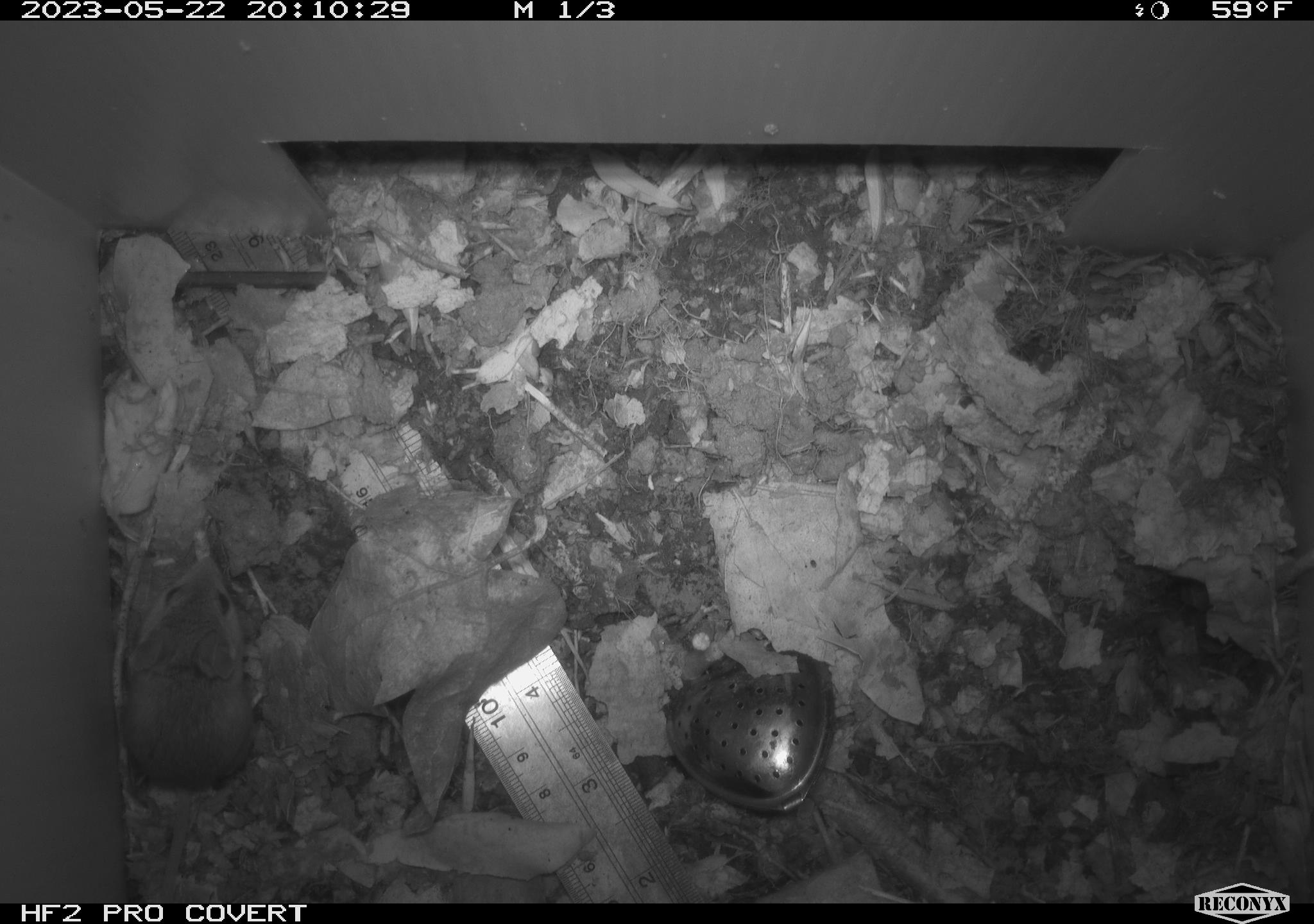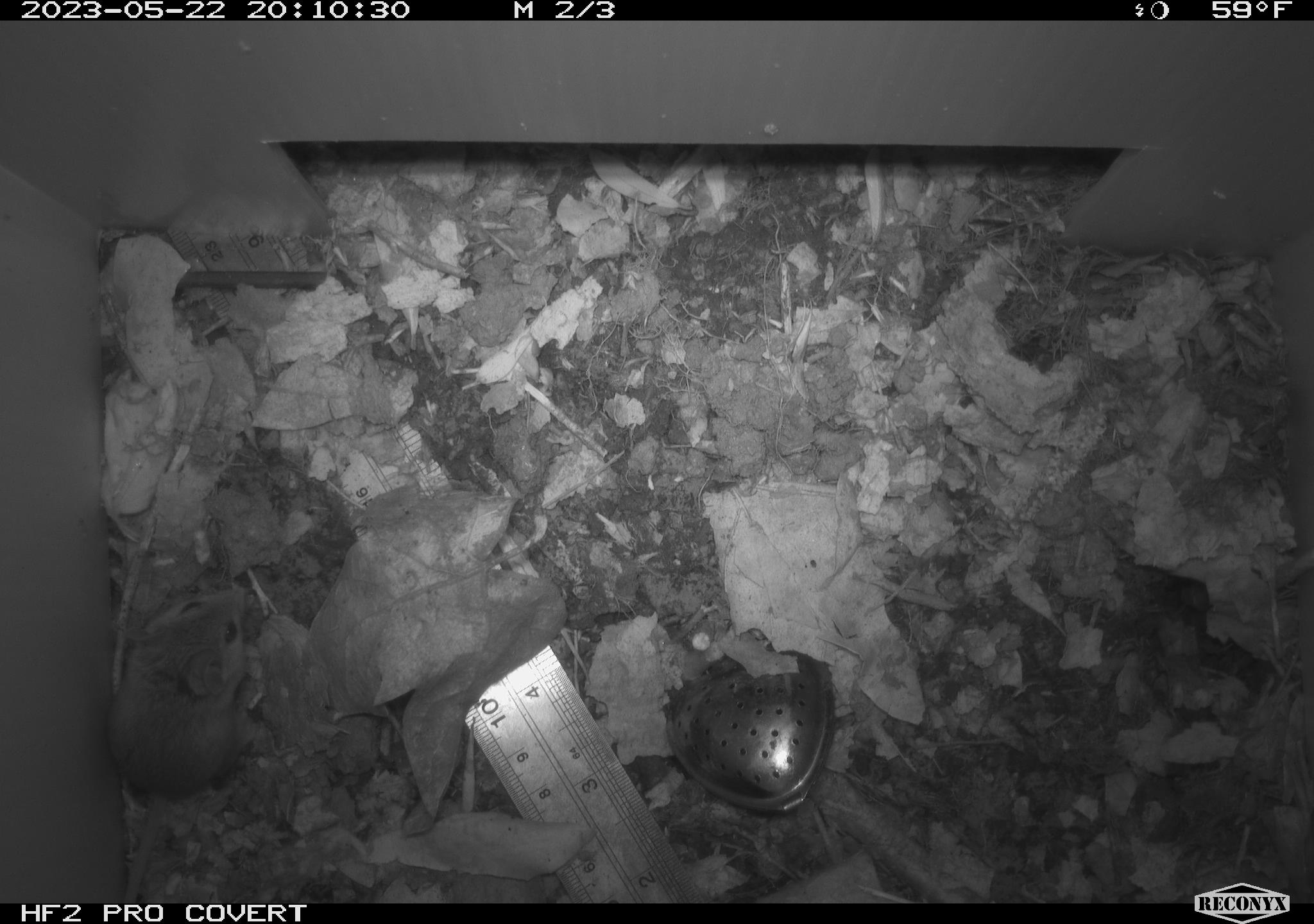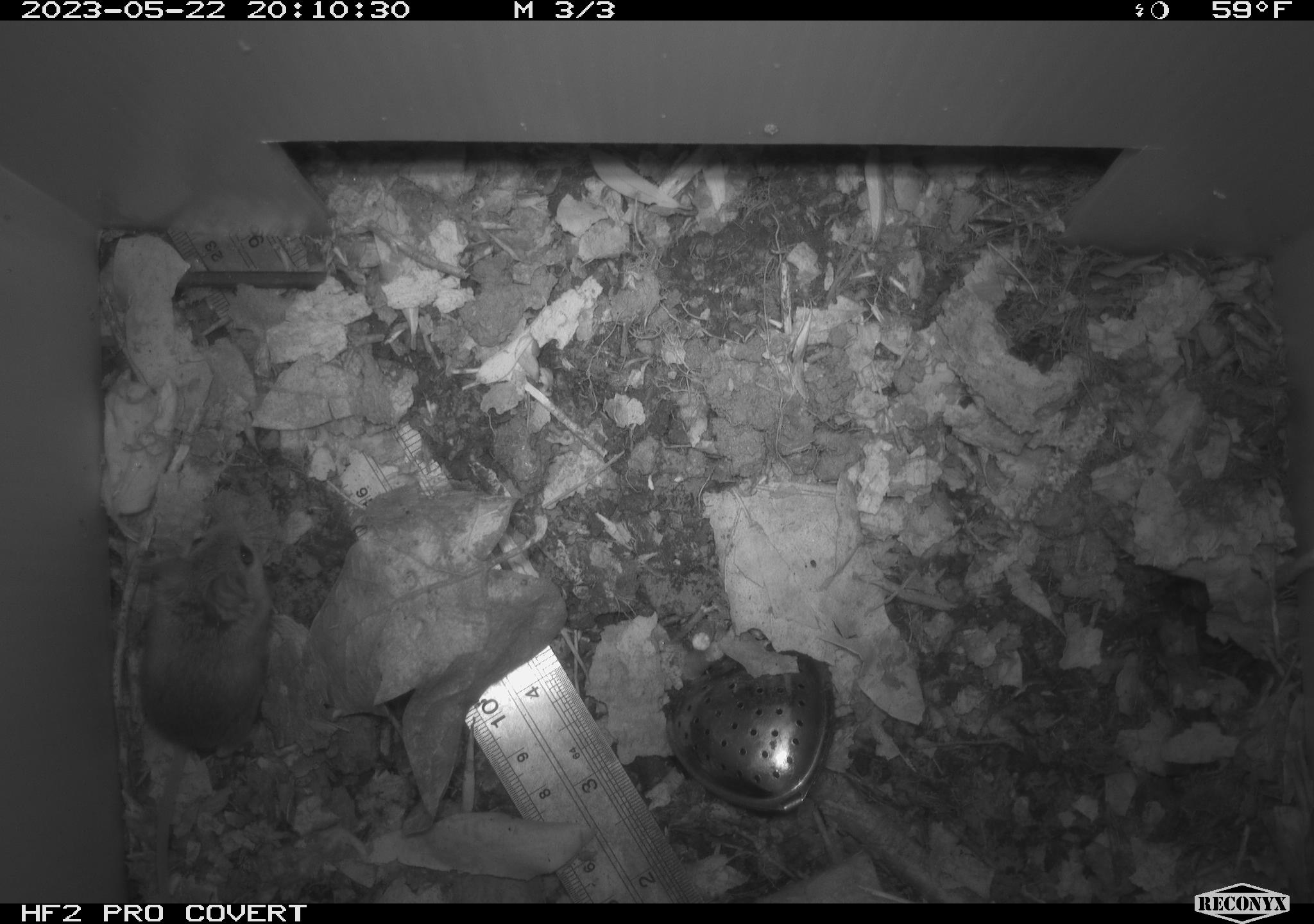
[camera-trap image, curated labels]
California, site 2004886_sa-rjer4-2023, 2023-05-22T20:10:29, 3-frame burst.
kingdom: Animalia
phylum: Chordata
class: Mammalia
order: Rodentia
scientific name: Rodentia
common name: mouse species